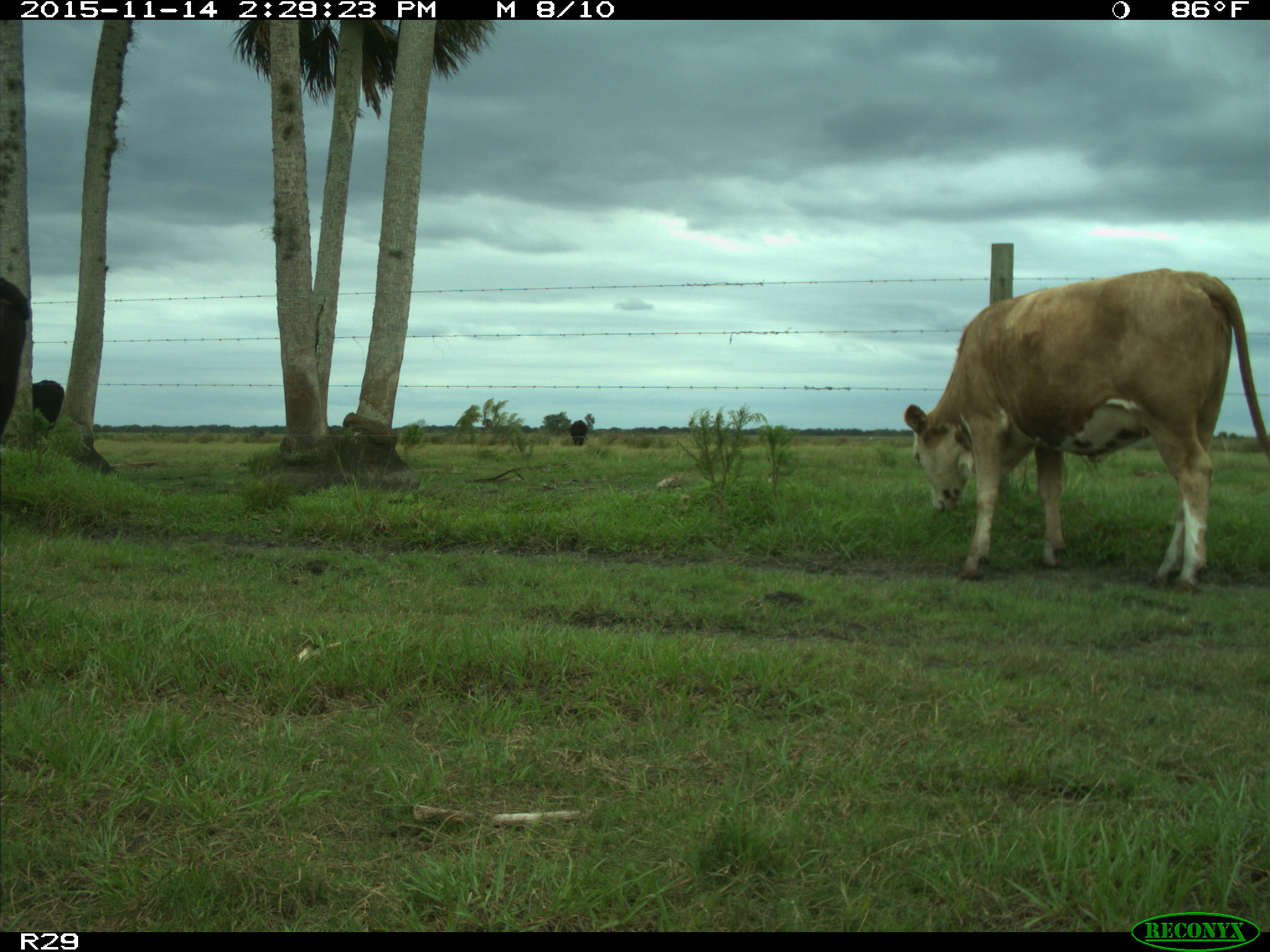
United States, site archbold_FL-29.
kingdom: Animalia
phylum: Chordata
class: Mammalia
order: Artiodactyla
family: Bovidae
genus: Bos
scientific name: Bos taurus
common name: domestic cow